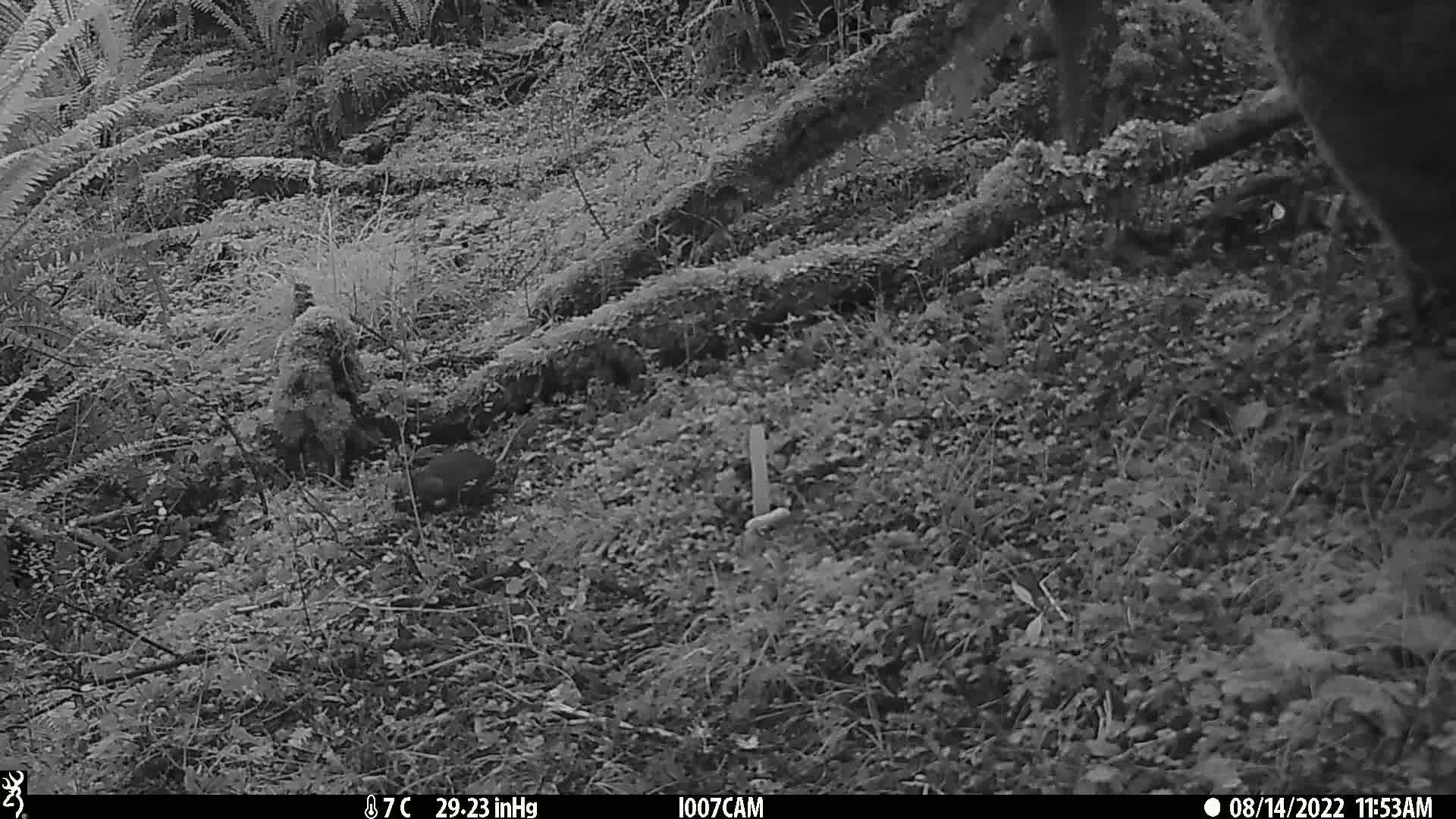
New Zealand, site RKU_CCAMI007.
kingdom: Animalia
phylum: Chordata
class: Mammalia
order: Rodentia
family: Muridae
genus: Rattus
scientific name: Rattus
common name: rat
Rat (Rattus).